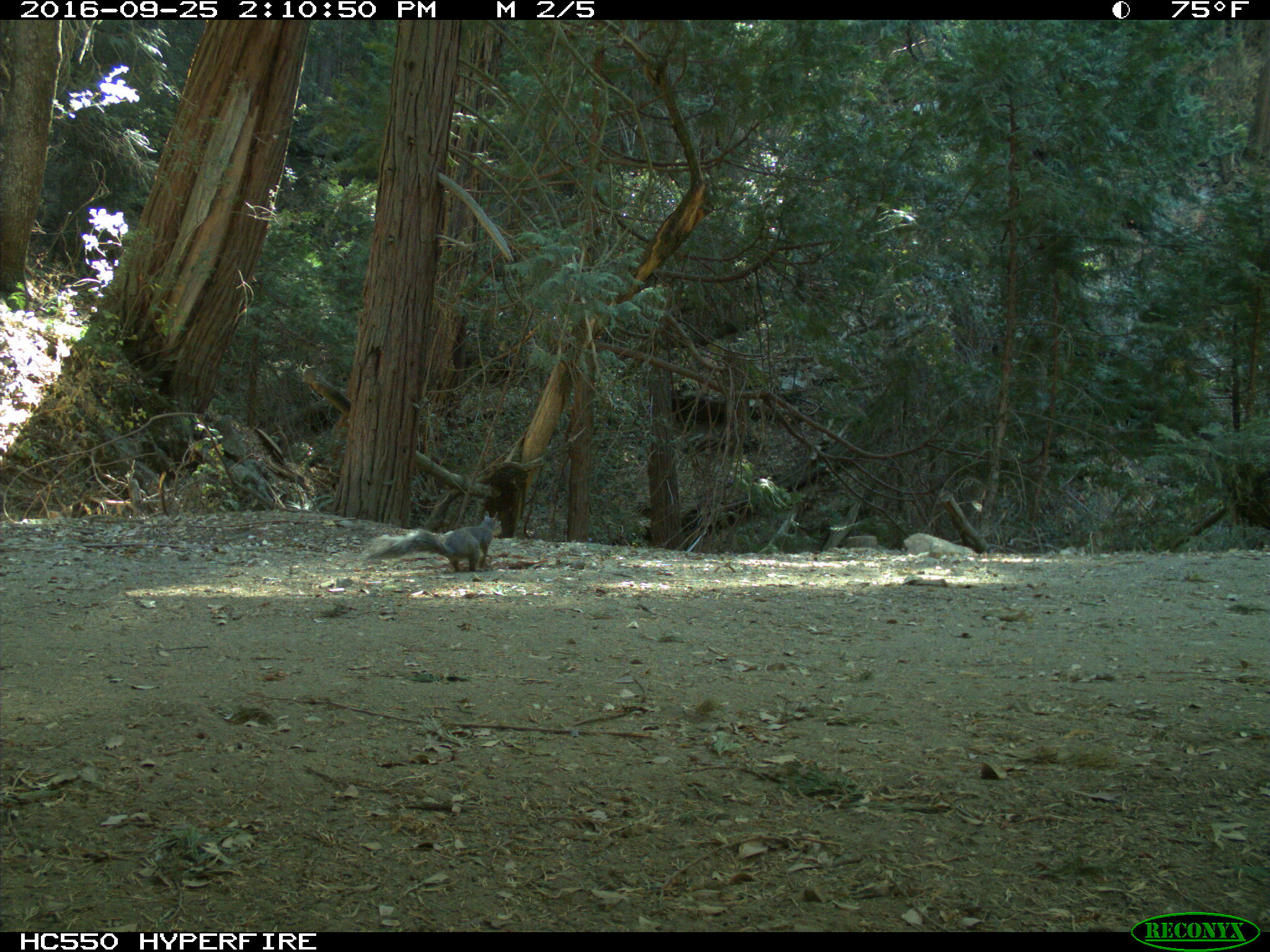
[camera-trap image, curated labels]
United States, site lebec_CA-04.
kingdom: Animalia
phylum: Chordata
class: Mammalia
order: Rodentia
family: Sciuridae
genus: Sciurus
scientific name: Sciurus carolinensis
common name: eastern gray squirrel